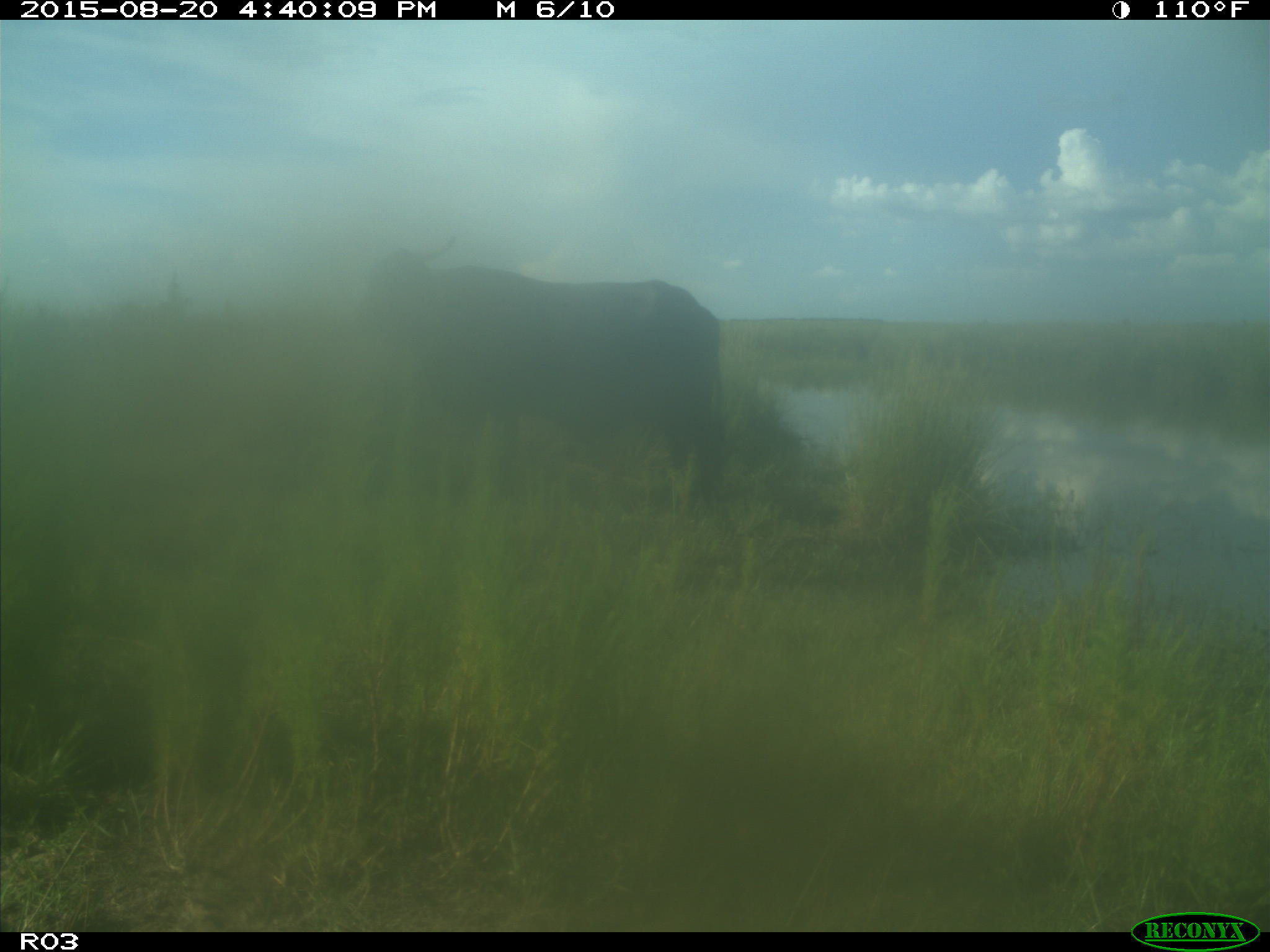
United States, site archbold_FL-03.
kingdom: Animalia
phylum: Chordata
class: Mammalia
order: Artiodactyla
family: Bovidae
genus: Bos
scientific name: Bos taurus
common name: domestic cow